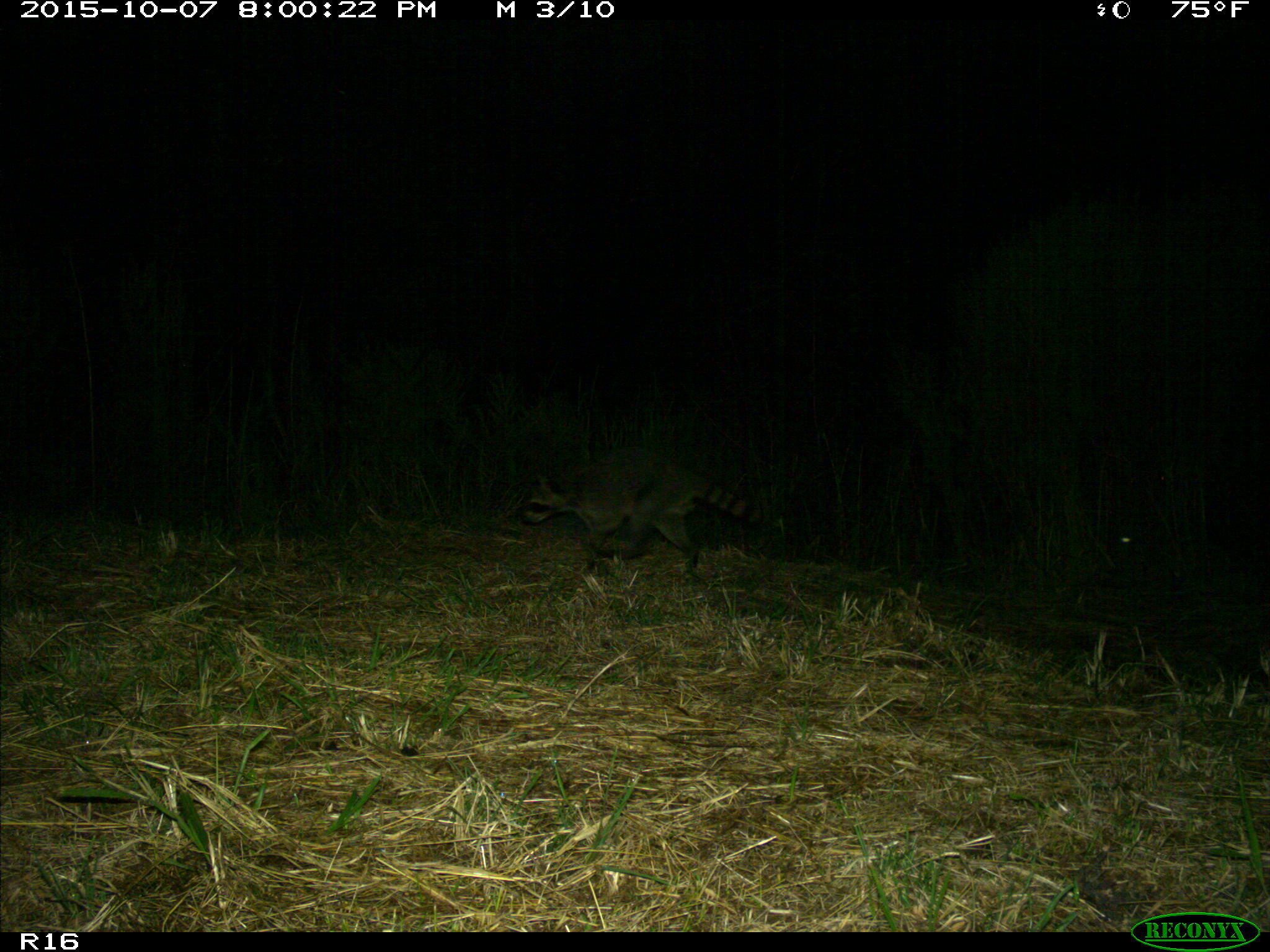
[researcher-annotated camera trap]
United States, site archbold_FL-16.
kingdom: Animalia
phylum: Chordata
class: Mammalia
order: Carnivora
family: Procyonidae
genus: Procyon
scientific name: Procyon lotor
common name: common raccoon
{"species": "Procyon lotor (common raccoon)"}